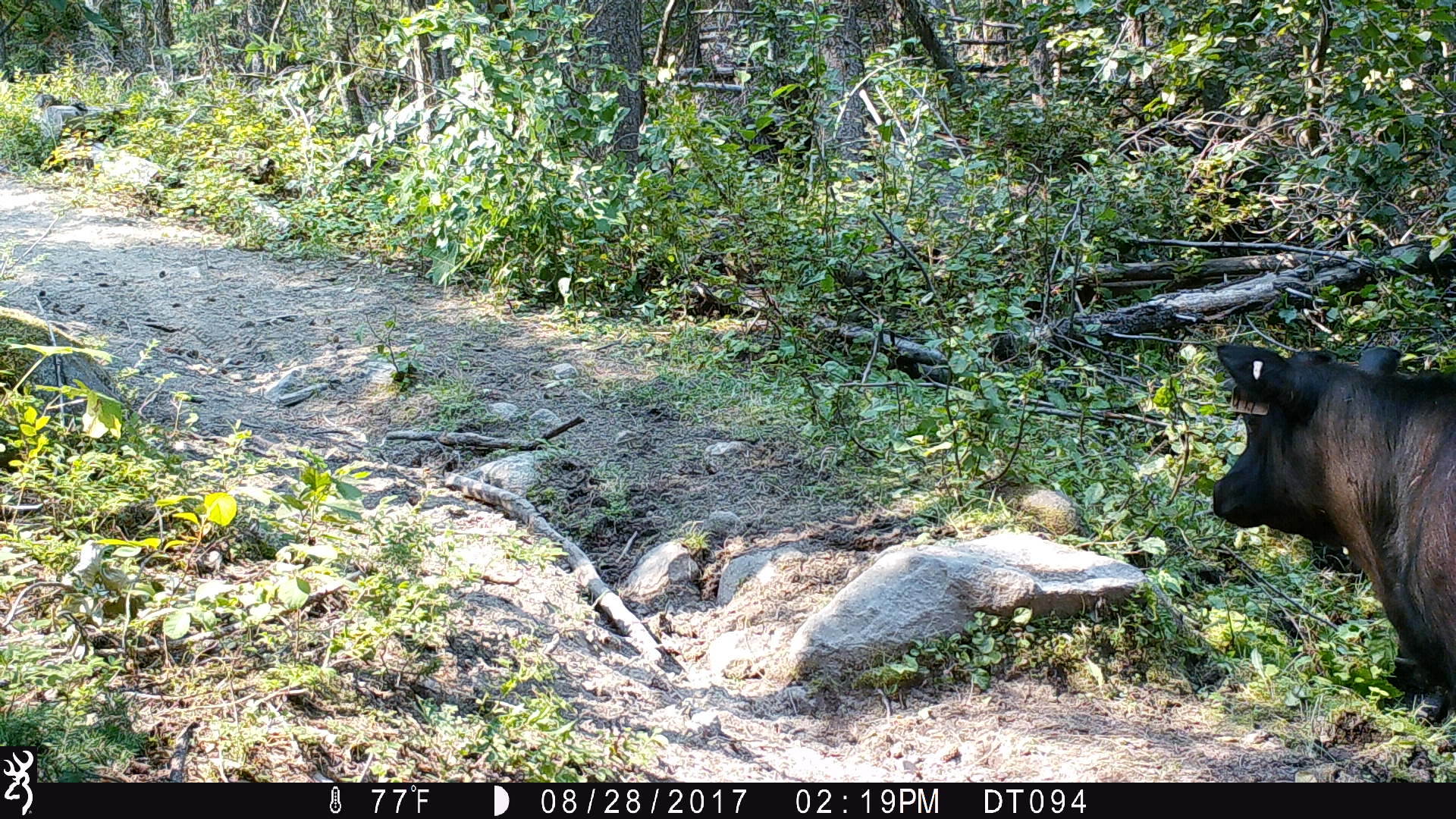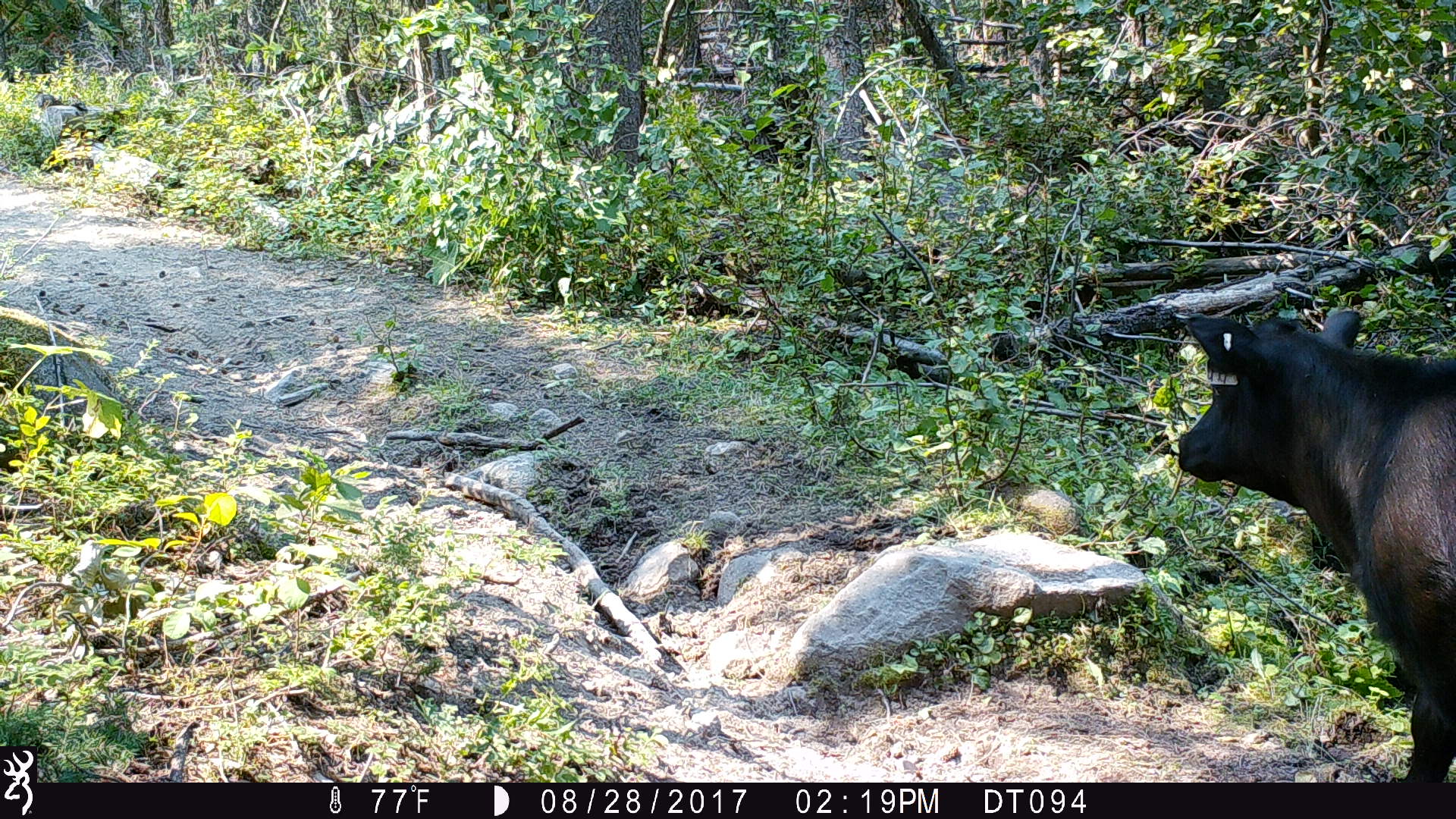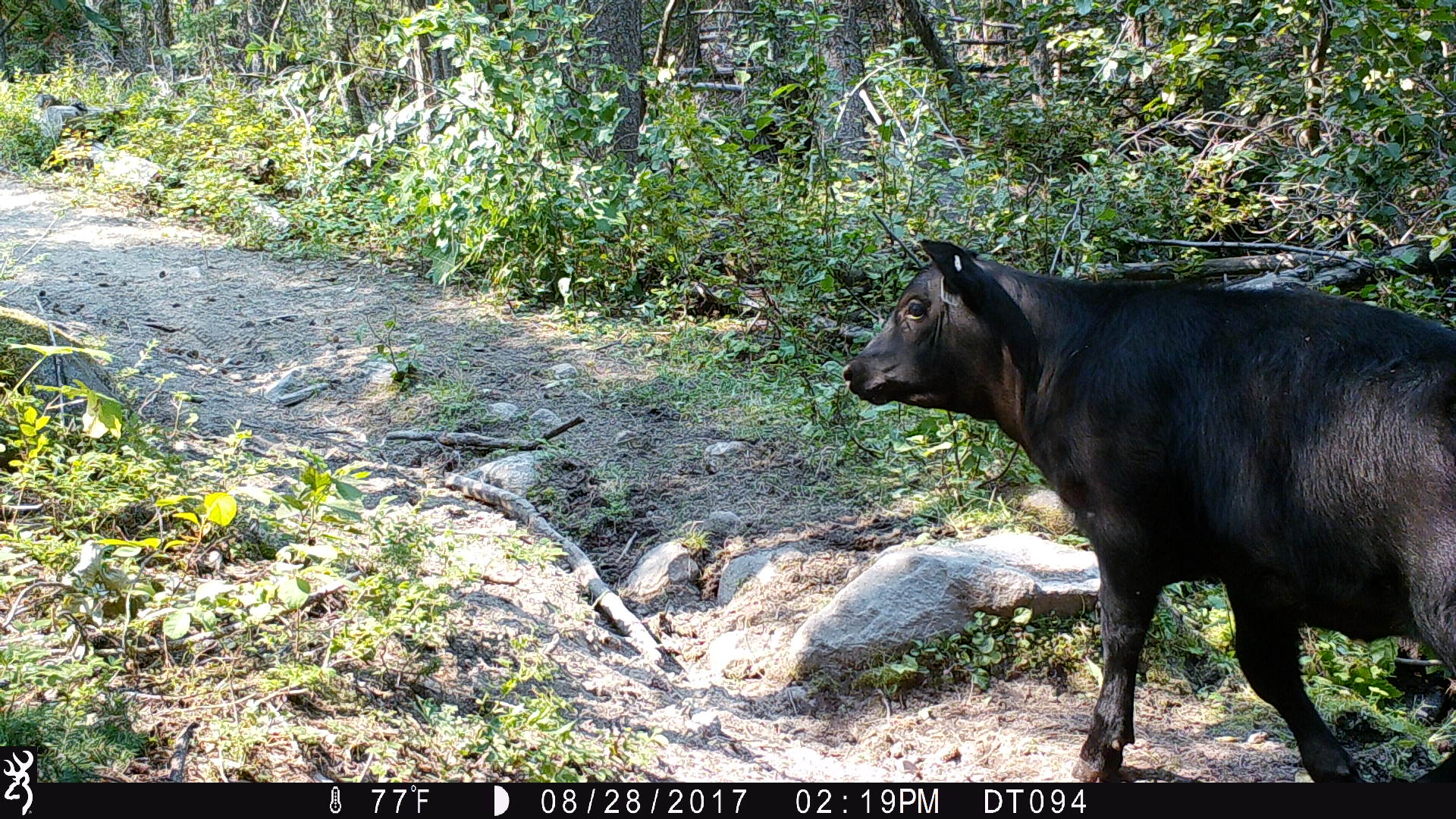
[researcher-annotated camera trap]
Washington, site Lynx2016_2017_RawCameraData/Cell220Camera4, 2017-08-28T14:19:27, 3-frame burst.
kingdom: Animalia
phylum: Chordata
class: Mammalia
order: Artiodactyla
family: Bovidae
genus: Bos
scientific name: Bos taurus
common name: domestic cattle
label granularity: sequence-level